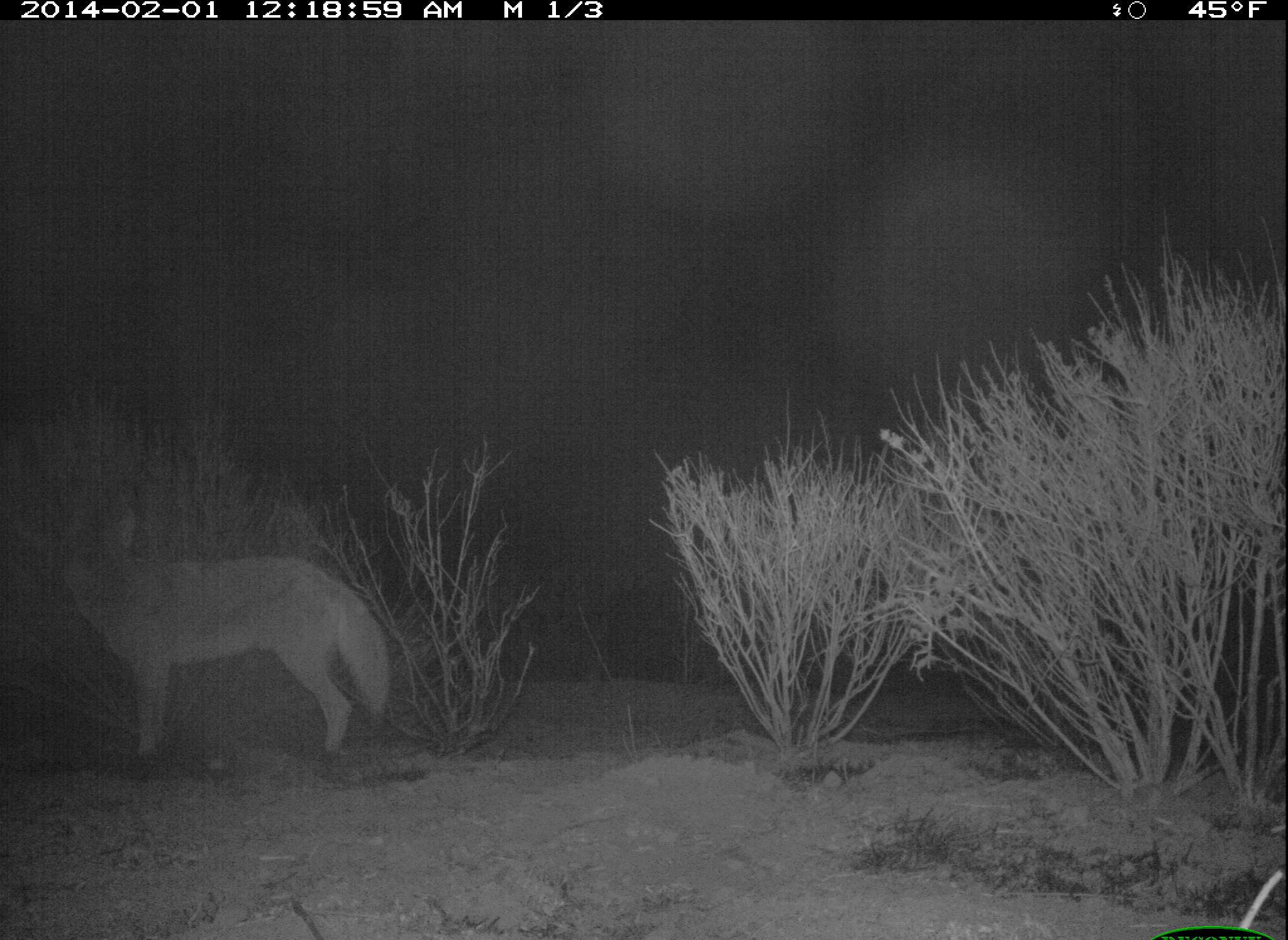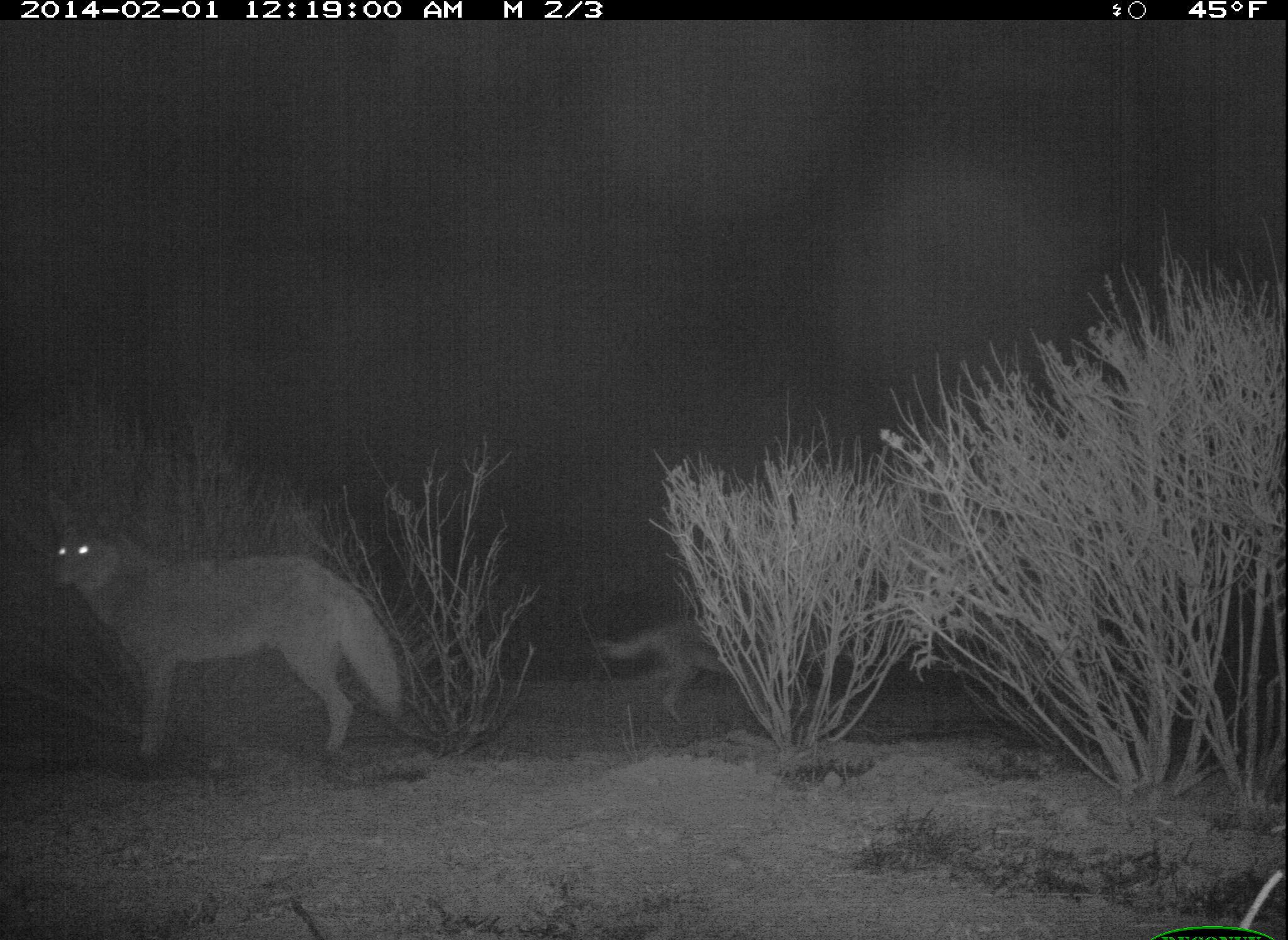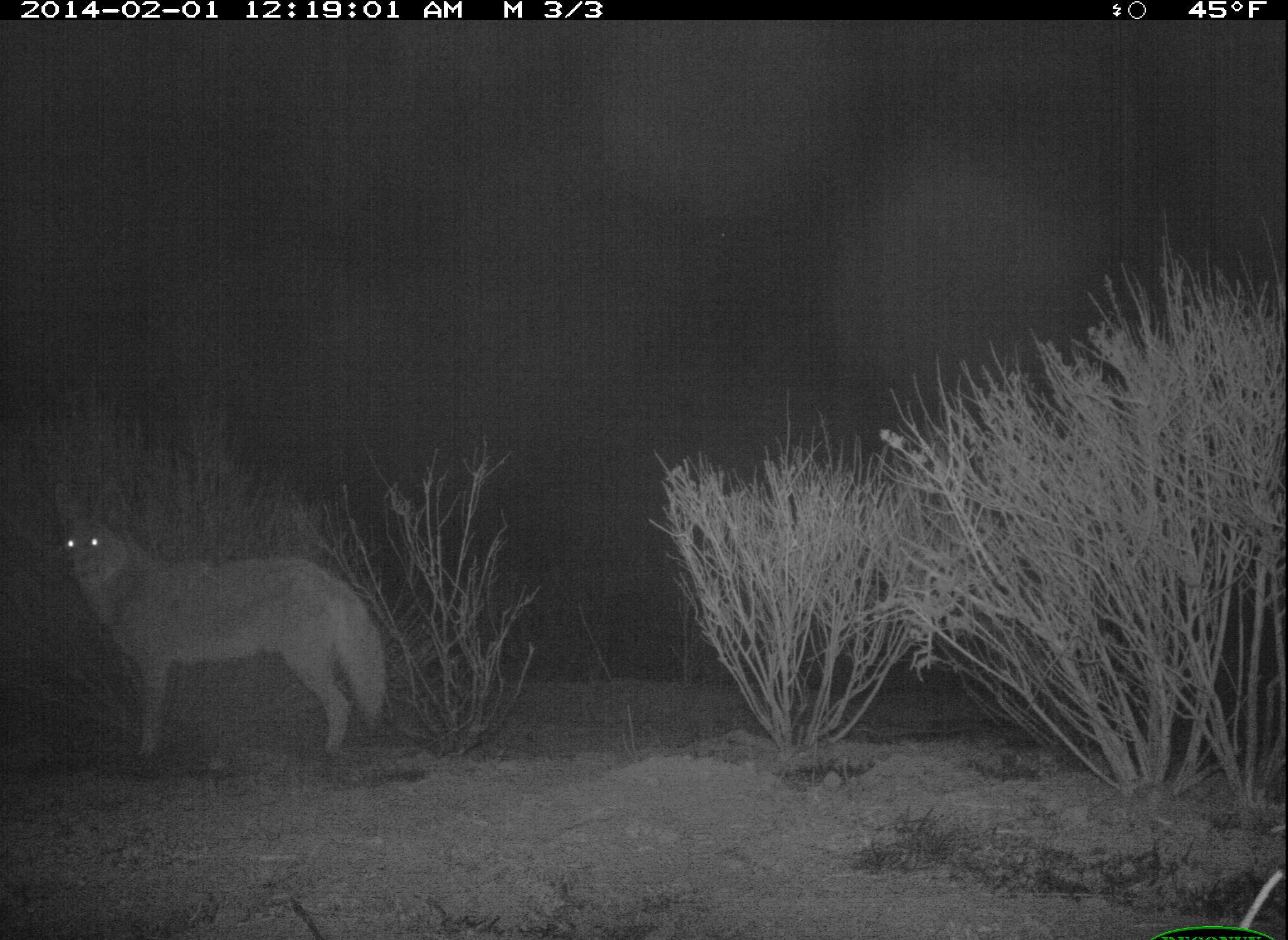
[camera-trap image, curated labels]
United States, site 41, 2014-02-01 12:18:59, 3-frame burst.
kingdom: Animalia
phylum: Chordata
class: Mammalia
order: Carnivora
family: Canidae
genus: Canis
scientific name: Canis latrans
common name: coyote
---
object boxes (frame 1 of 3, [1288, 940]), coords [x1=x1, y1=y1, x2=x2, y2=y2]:
coyote: [x1=48, y1=503, x2=392, y2=771]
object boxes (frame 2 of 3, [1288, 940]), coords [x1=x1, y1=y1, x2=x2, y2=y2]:
coyote: [x1=35, y1=466, x2=405, y2=769]; [x1=592, y1=602, x2=800, y2=726]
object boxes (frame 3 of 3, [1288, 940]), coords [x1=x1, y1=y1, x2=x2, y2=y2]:
coyote: [x1=46, y1=475, x2=390, y2=773]